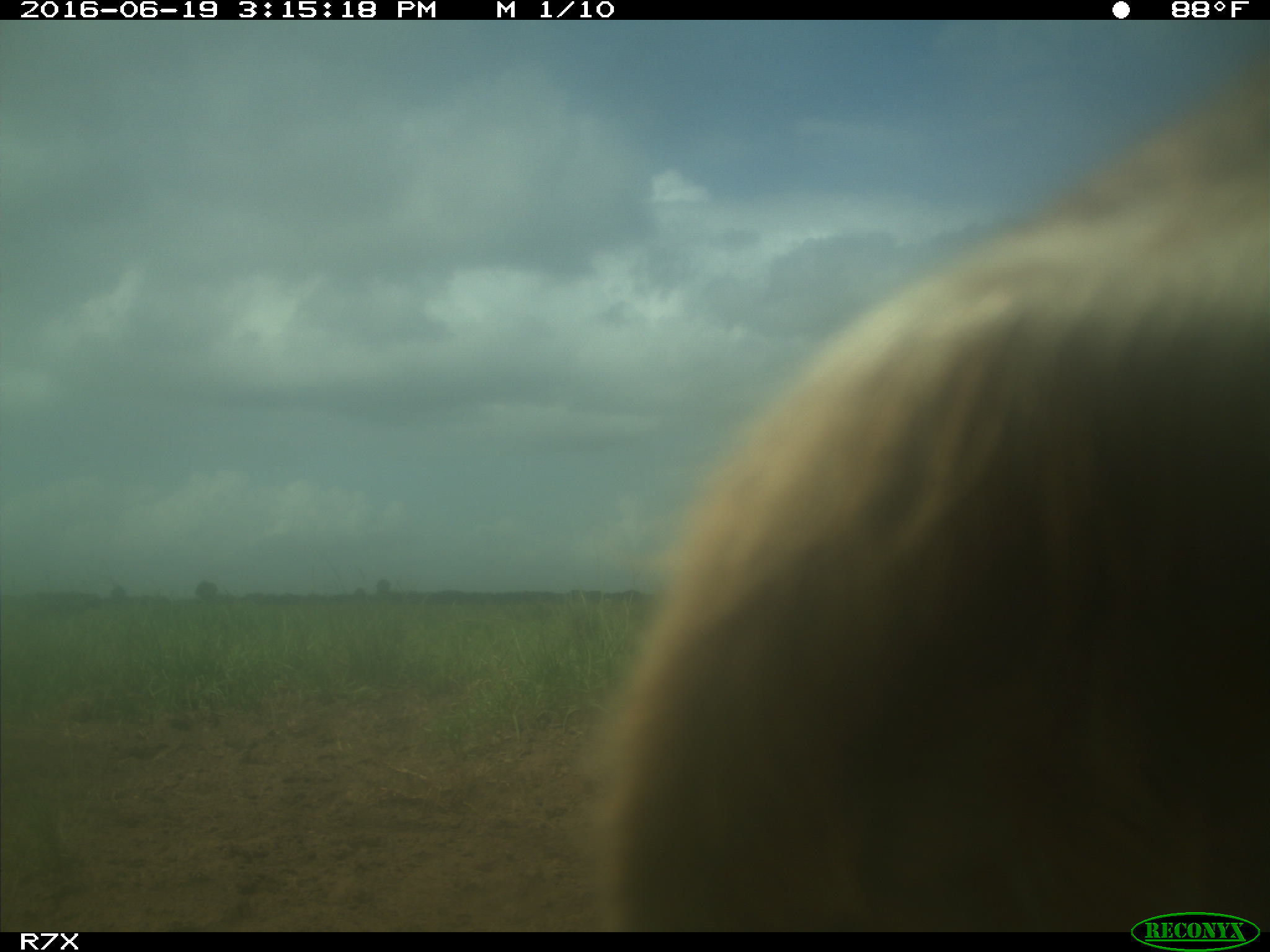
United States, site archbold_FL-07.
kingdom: Animalia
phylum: Chordata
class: Mammalia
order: Artiodactyla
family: Bovidae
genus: Bos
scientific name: Bos taurus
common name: domestic cow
Bos taurus (domestic cow).